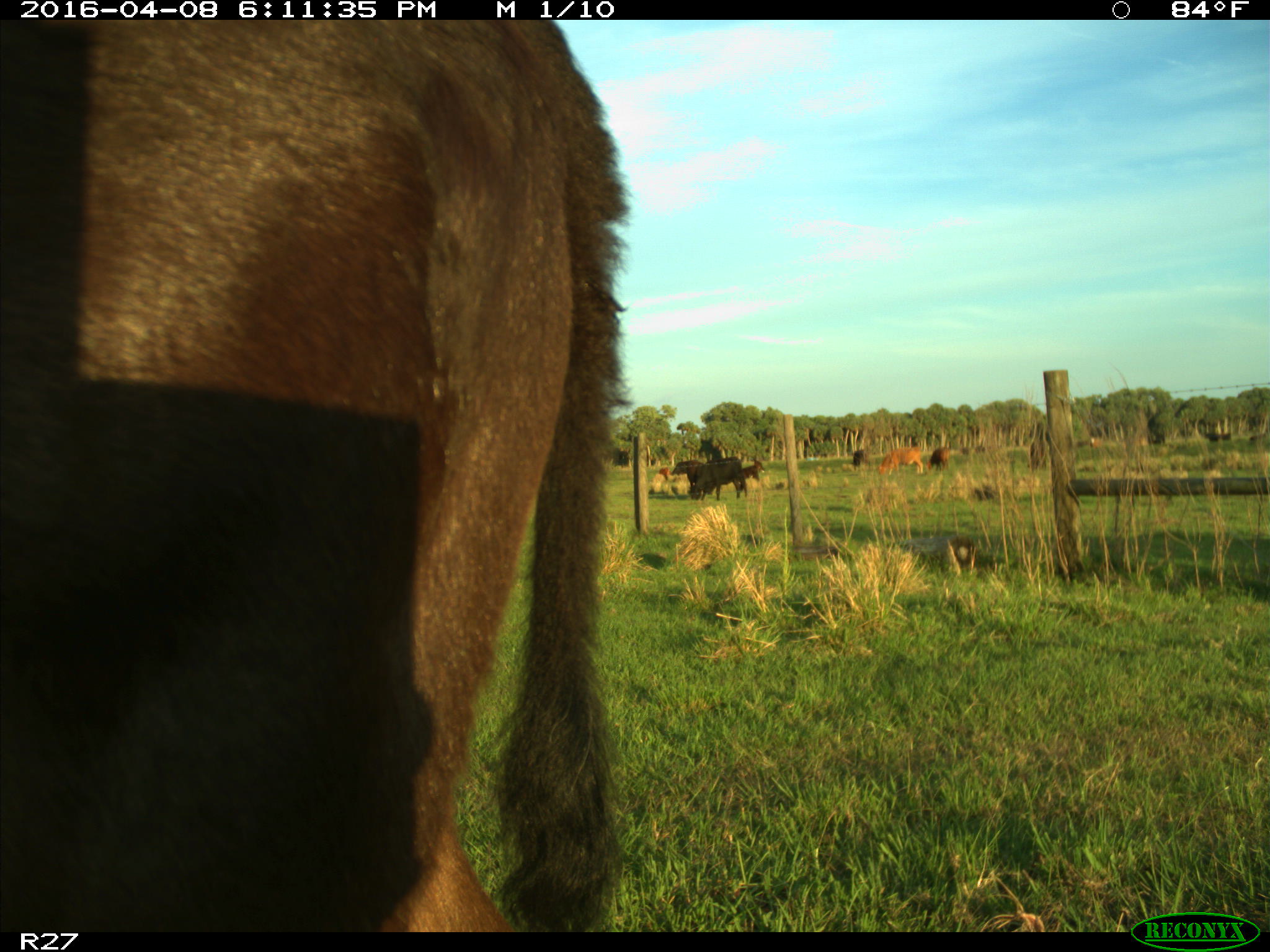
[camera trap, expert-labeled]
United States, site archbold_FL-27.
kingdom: Animalia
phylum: Chordata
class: Mammalia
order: Artiodactyla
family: Bovidae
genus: Bos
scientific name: Bos taurus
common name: domestic cow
Bos taurus (domestic cow).